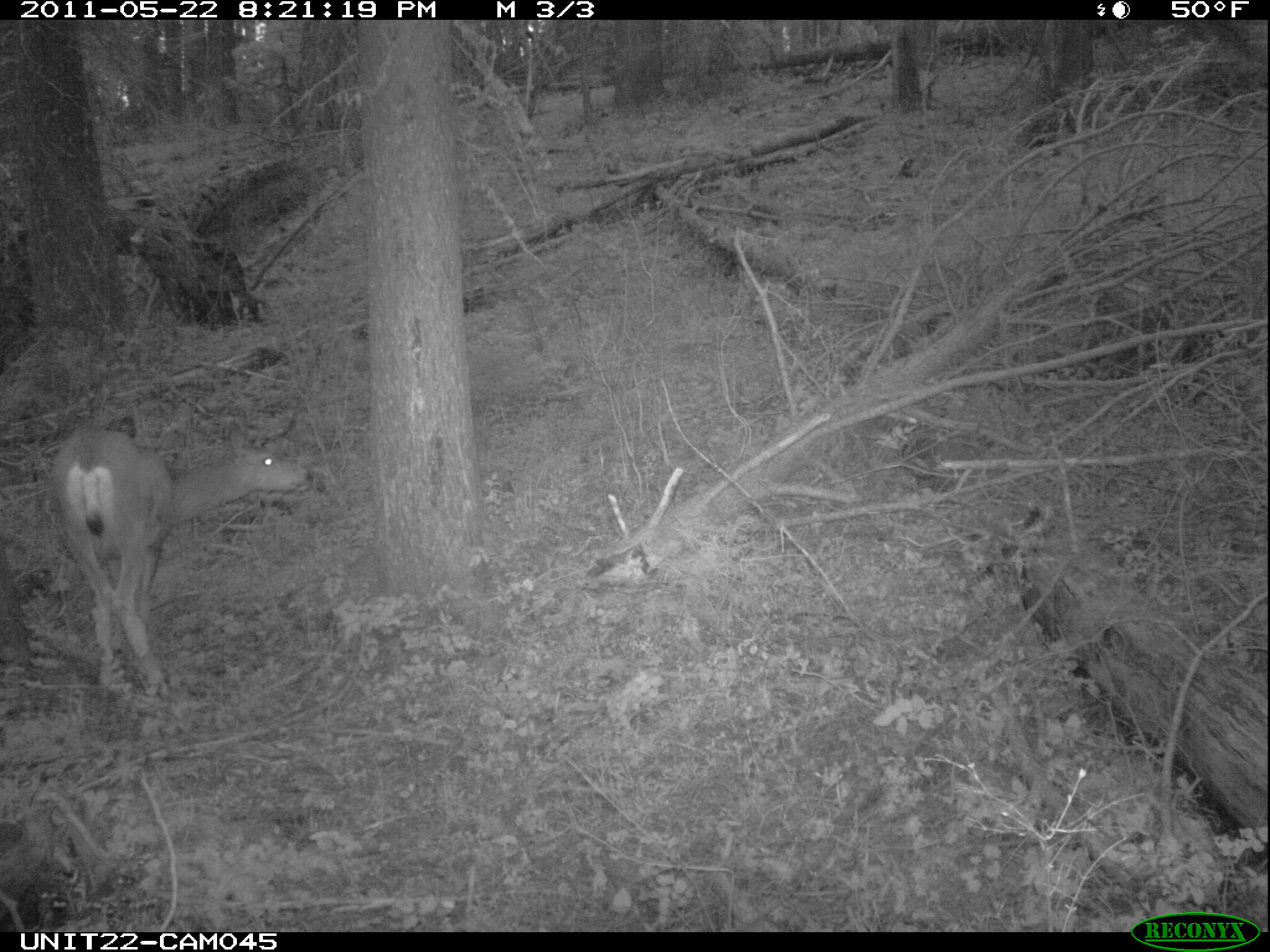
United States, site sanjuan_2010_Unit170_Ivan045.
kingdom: Animalia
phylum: Chordata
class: Mammalia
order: Artiodactyla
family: Cervidae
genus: Odocoileus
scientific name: Odocoileus hemionus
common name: mule deer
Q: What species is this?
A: Odocoileus hemionus (mule deer).